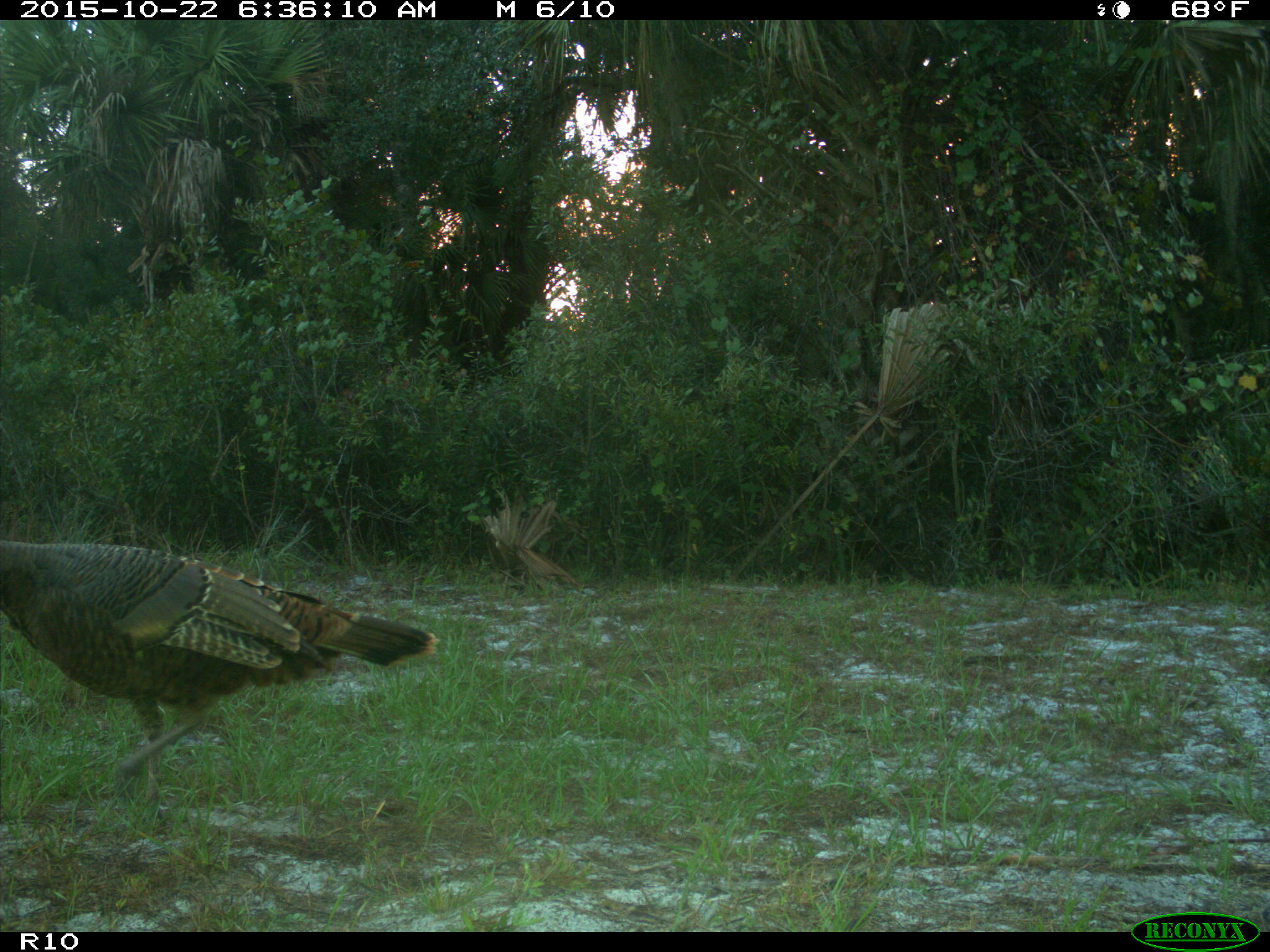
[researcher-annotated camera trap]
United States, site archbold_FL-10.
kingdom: Animalia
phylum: Chordata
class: Aves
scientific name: Aves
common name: birds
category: unidentified bird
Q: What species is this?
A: Unidentified bird (birds) (Aves).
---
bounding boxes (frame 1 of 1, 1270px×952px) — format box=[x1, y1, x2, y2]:
animal: box=[1, 541, 440, 826]